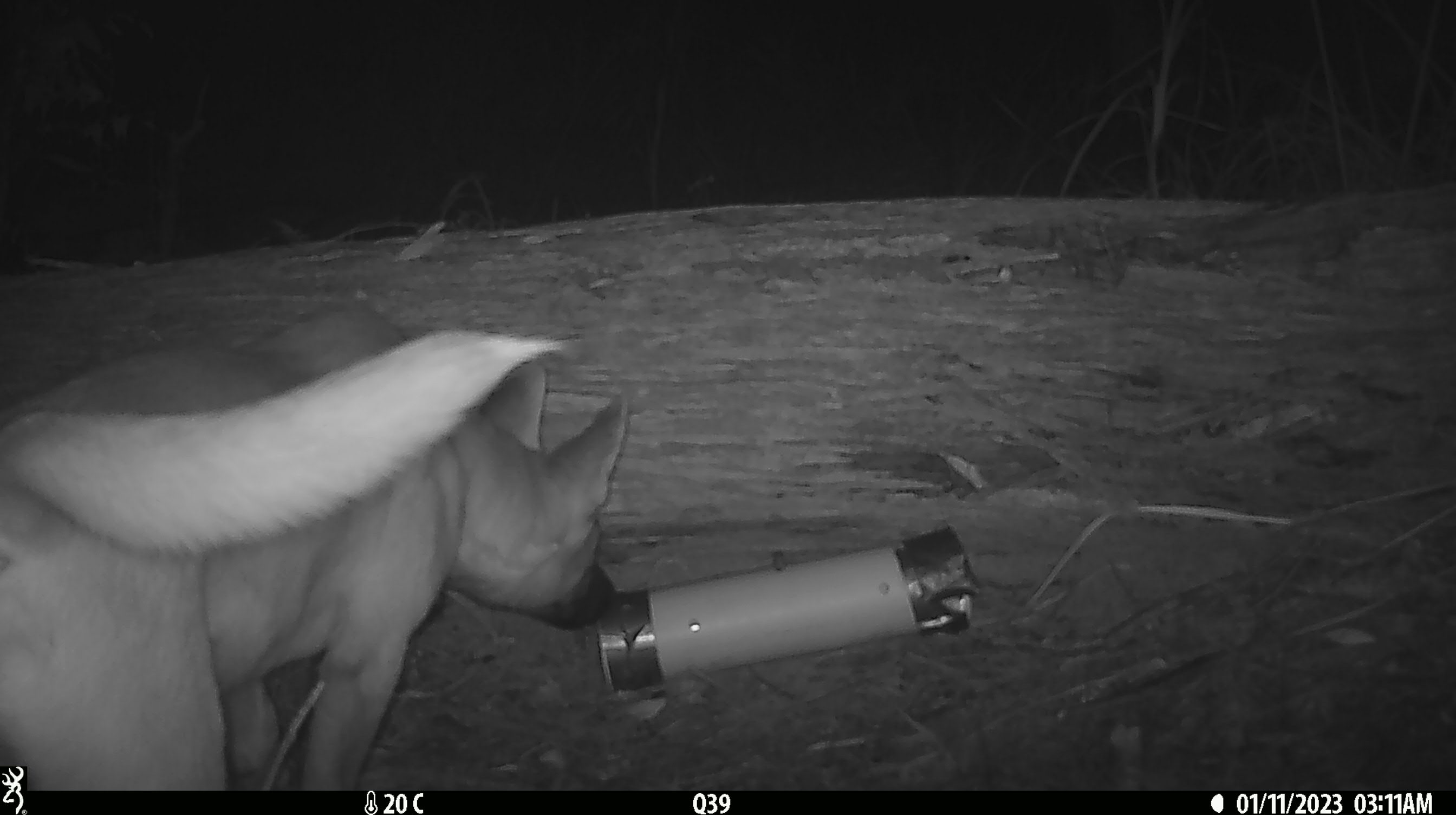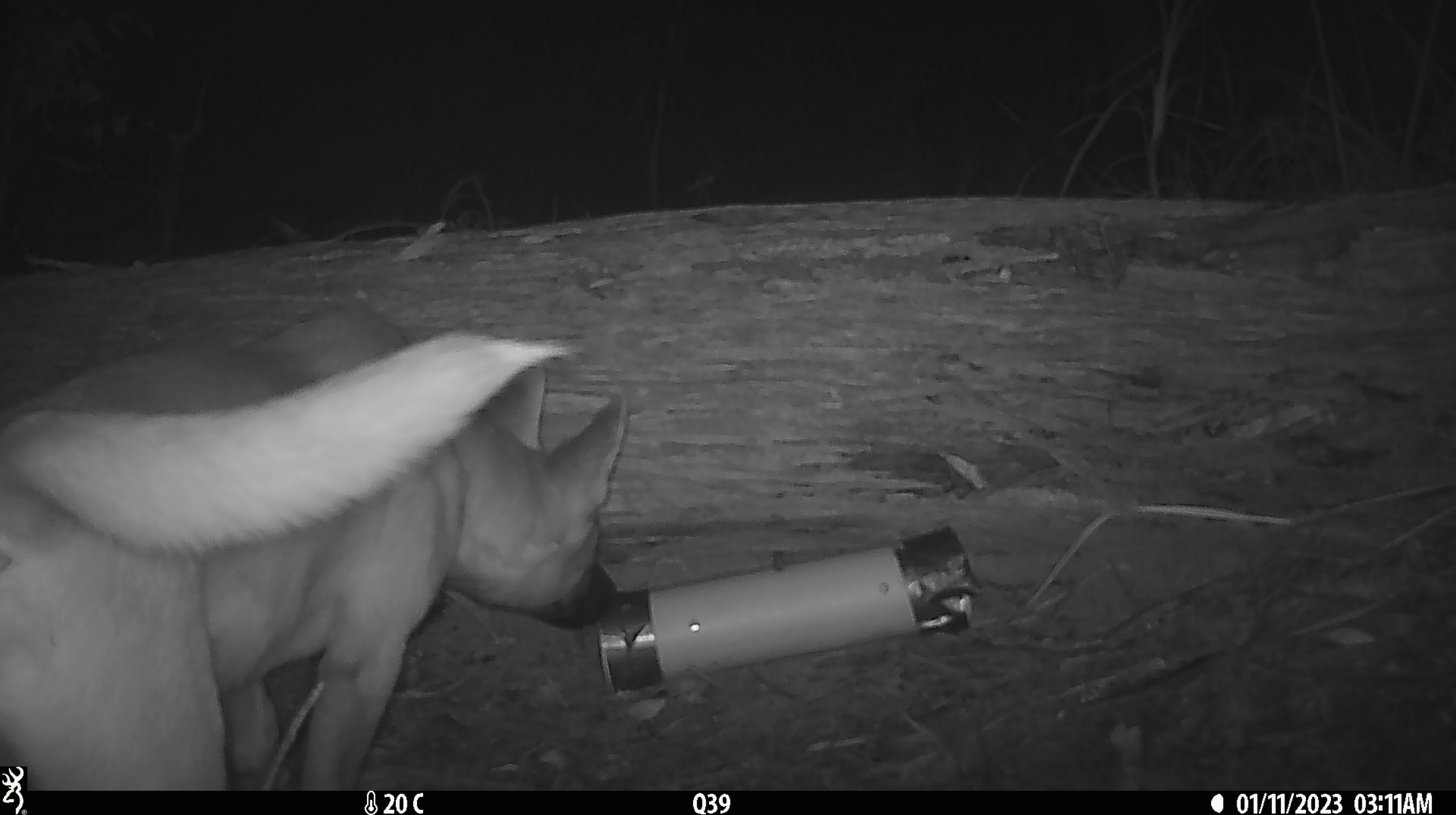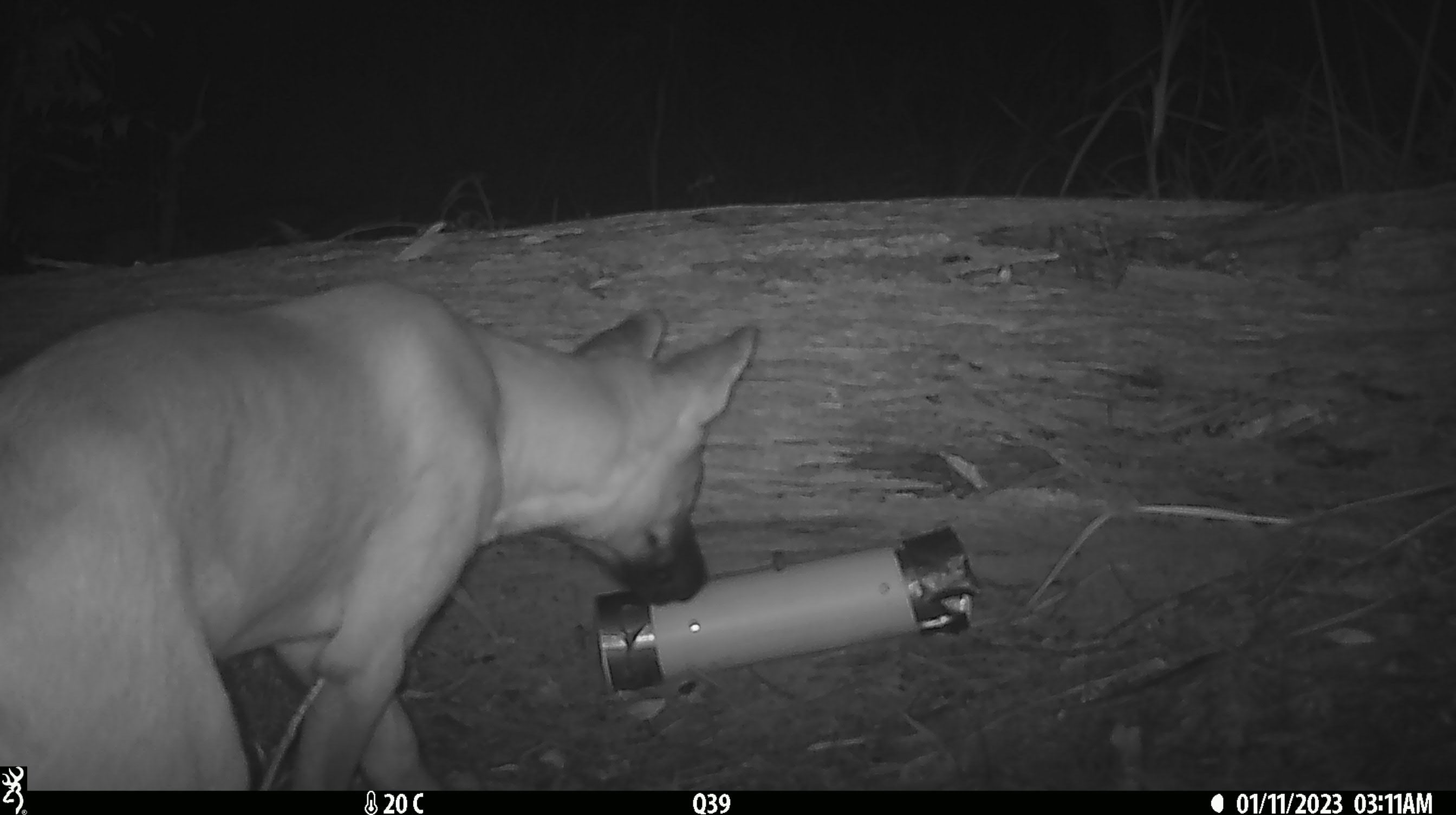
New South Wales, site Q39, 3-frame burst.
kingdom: Animalia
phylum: Chordata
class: Mammalia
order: Carnivora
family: Canidae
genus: Canis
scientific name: Canis familiaris dingo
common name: dingo